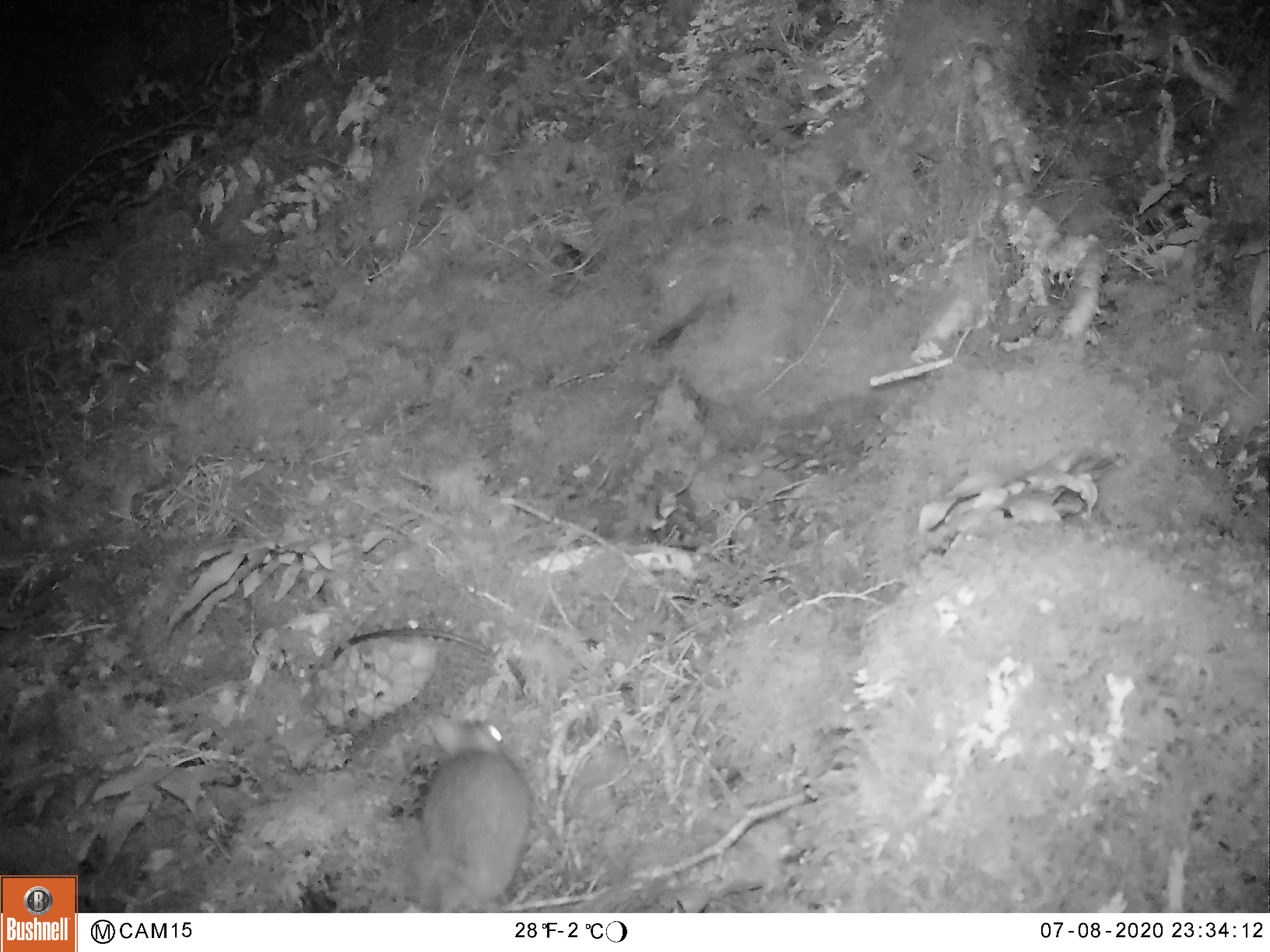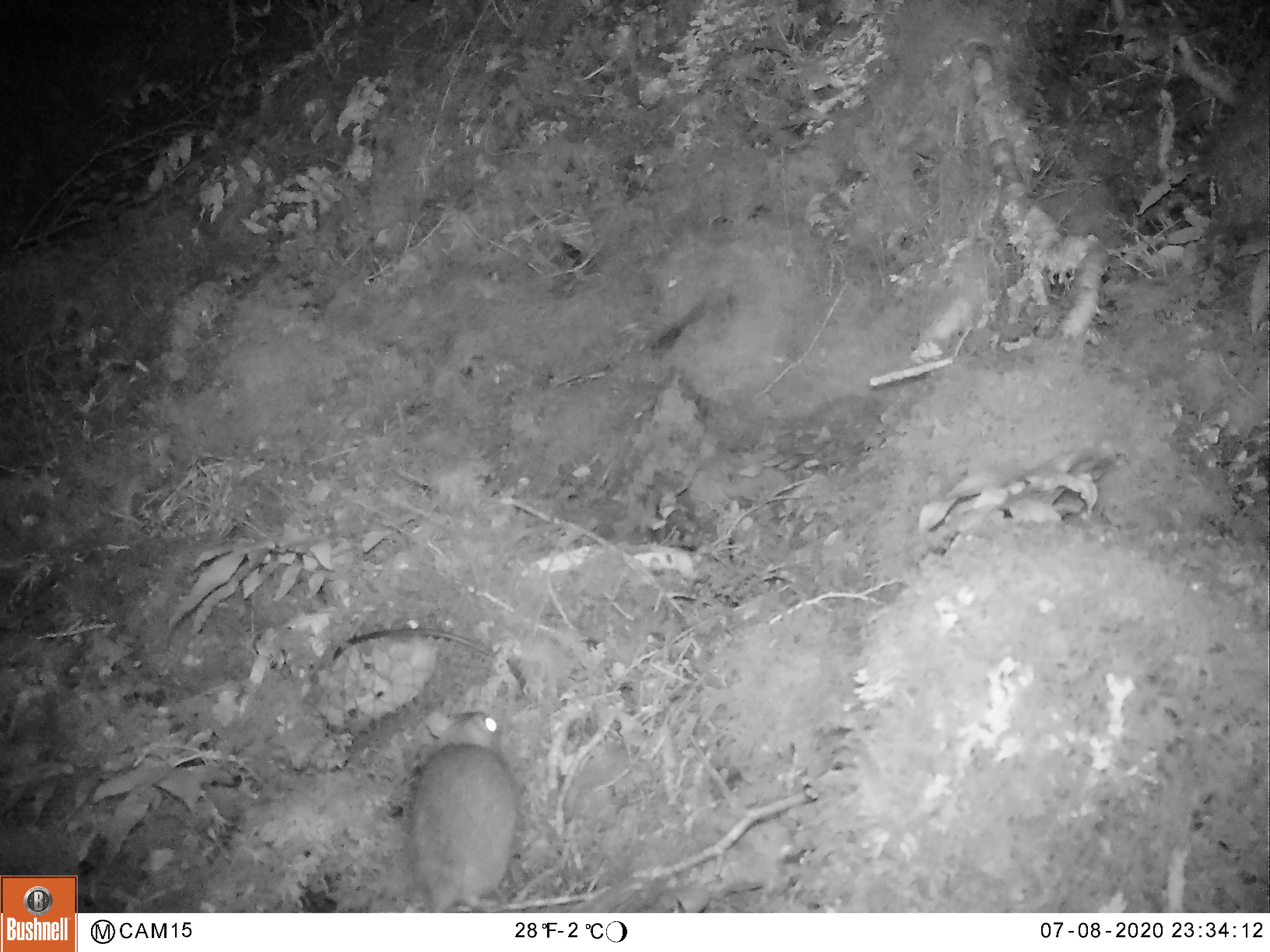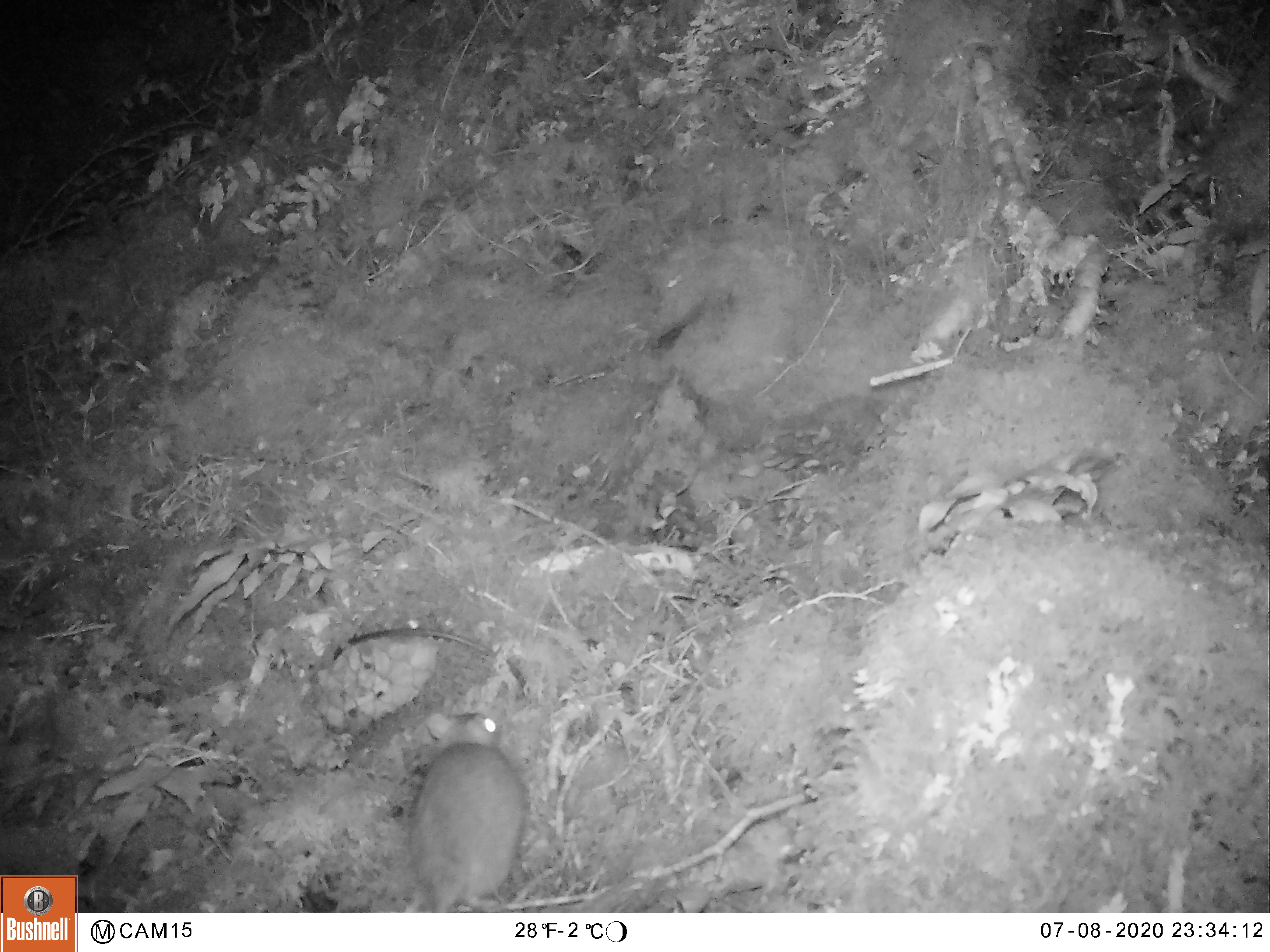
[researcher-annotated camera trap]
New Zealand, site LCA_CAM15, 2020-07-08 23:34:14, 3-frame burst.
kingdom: Animalia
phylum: Chordata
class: Mammalia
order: Rodentia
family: Muridae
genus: Rattus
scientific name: Rattus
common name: rat